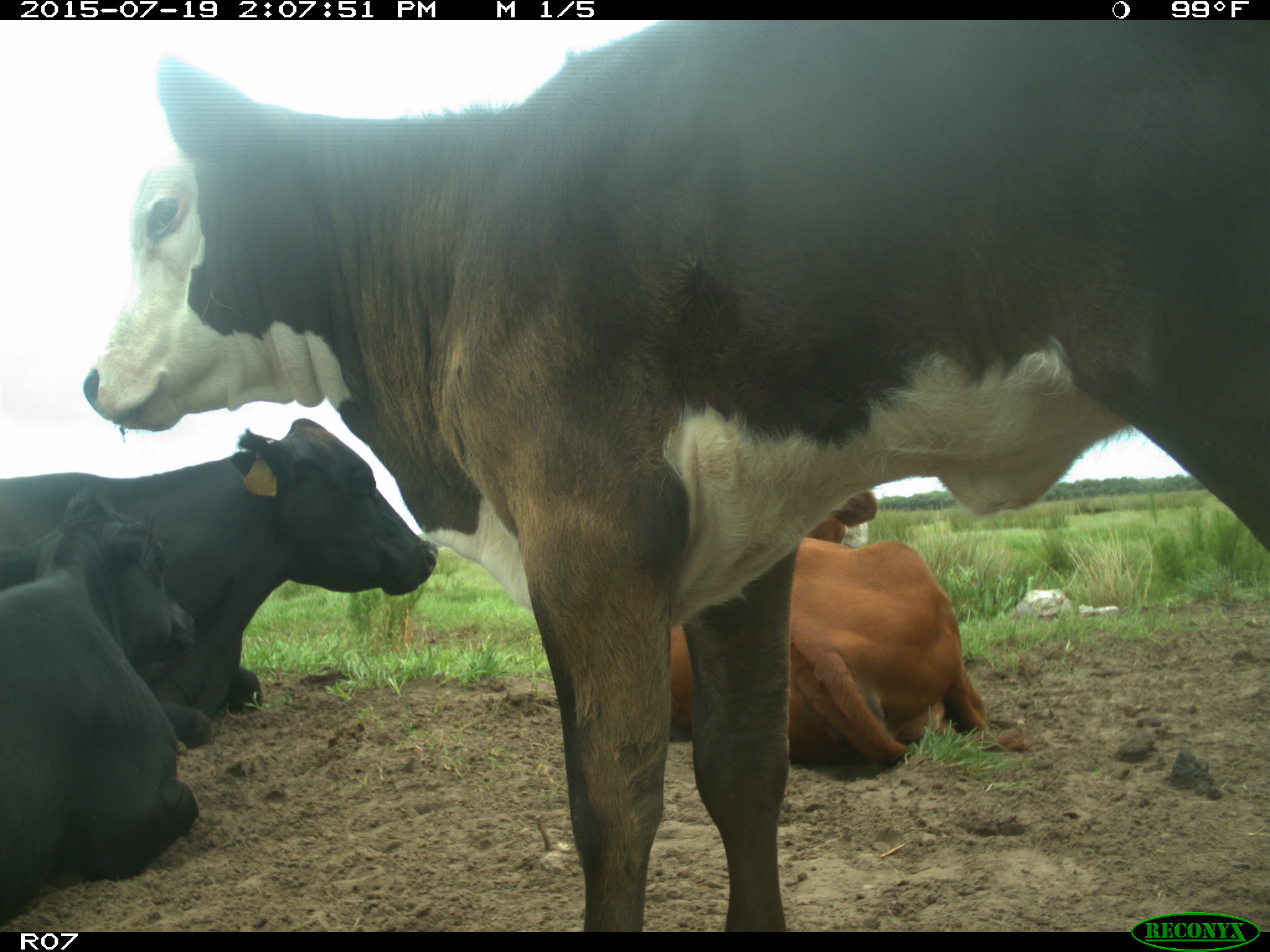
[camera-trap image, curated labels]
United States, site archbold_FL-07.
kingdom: Animalia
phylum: Chordata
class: Mammalia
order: Artiodactyla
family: Bovidae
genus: Bos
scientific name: Bos taurus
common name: domestic cow